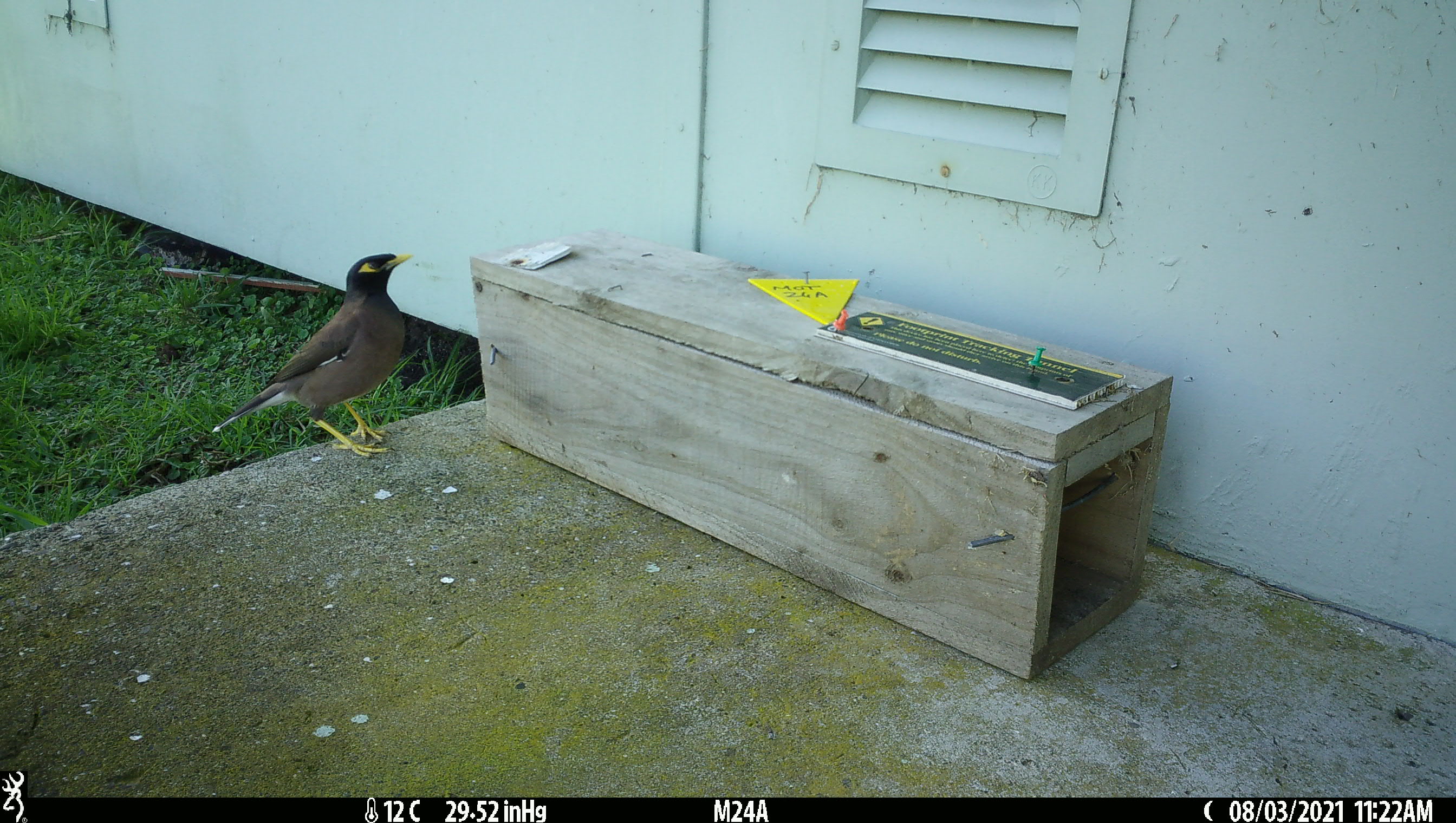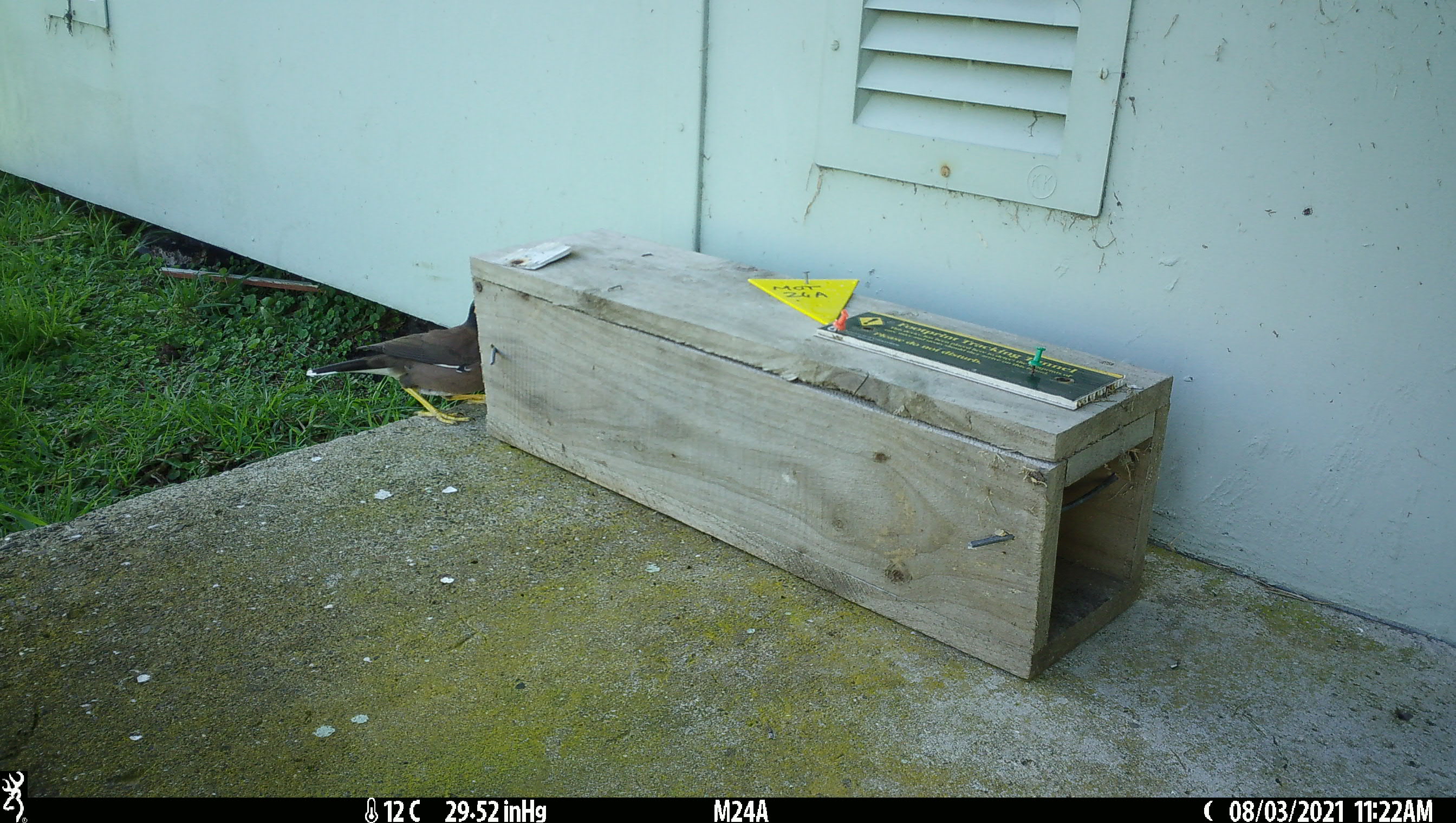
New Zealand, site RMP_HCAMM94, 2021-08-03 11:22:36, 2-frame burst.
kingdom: Animalia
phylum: Chordata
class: Aves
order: Passeriformes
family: Sturnidae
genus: Acridotheres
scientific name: Acridotheres tristis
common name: common myna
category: myna